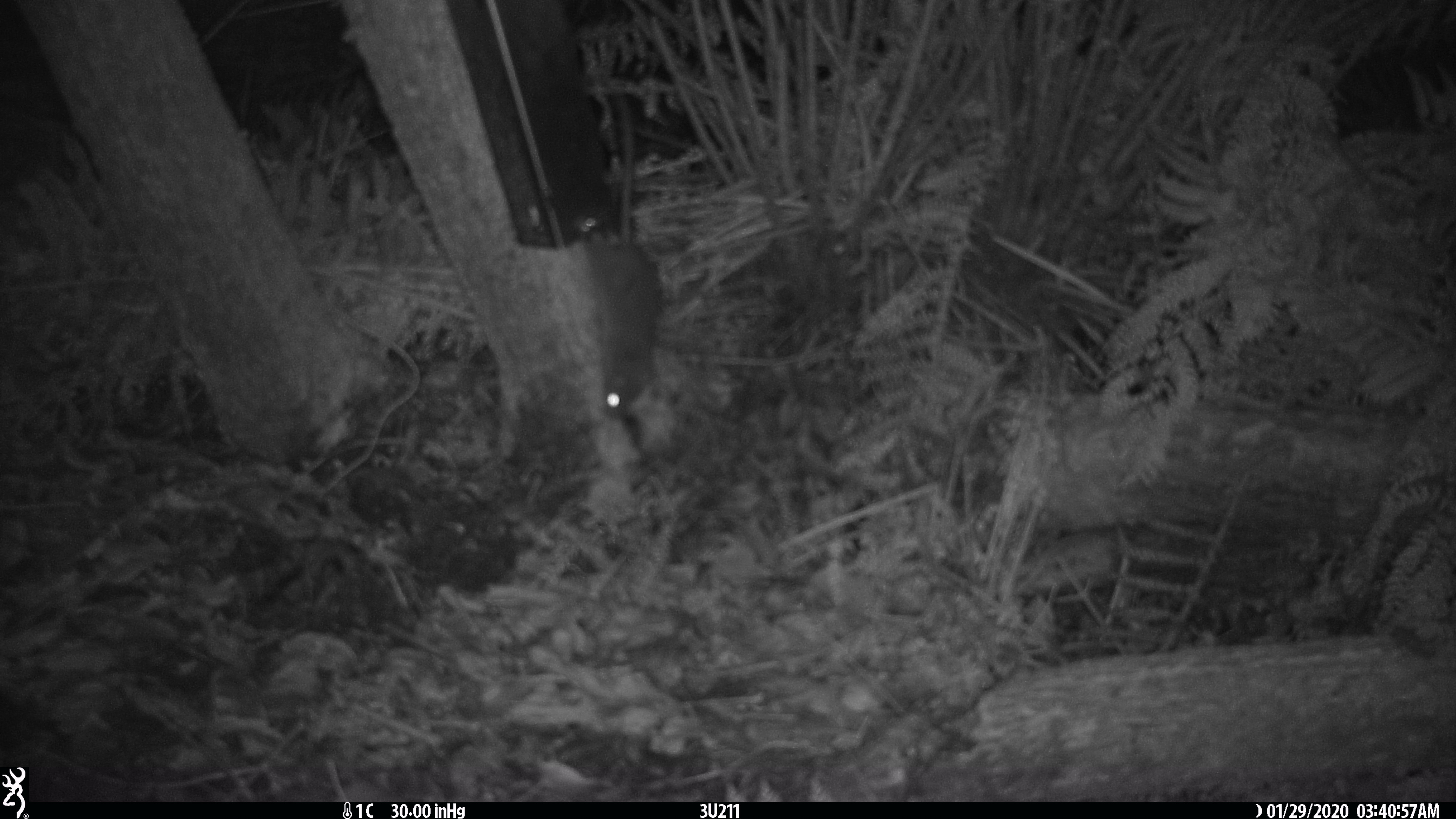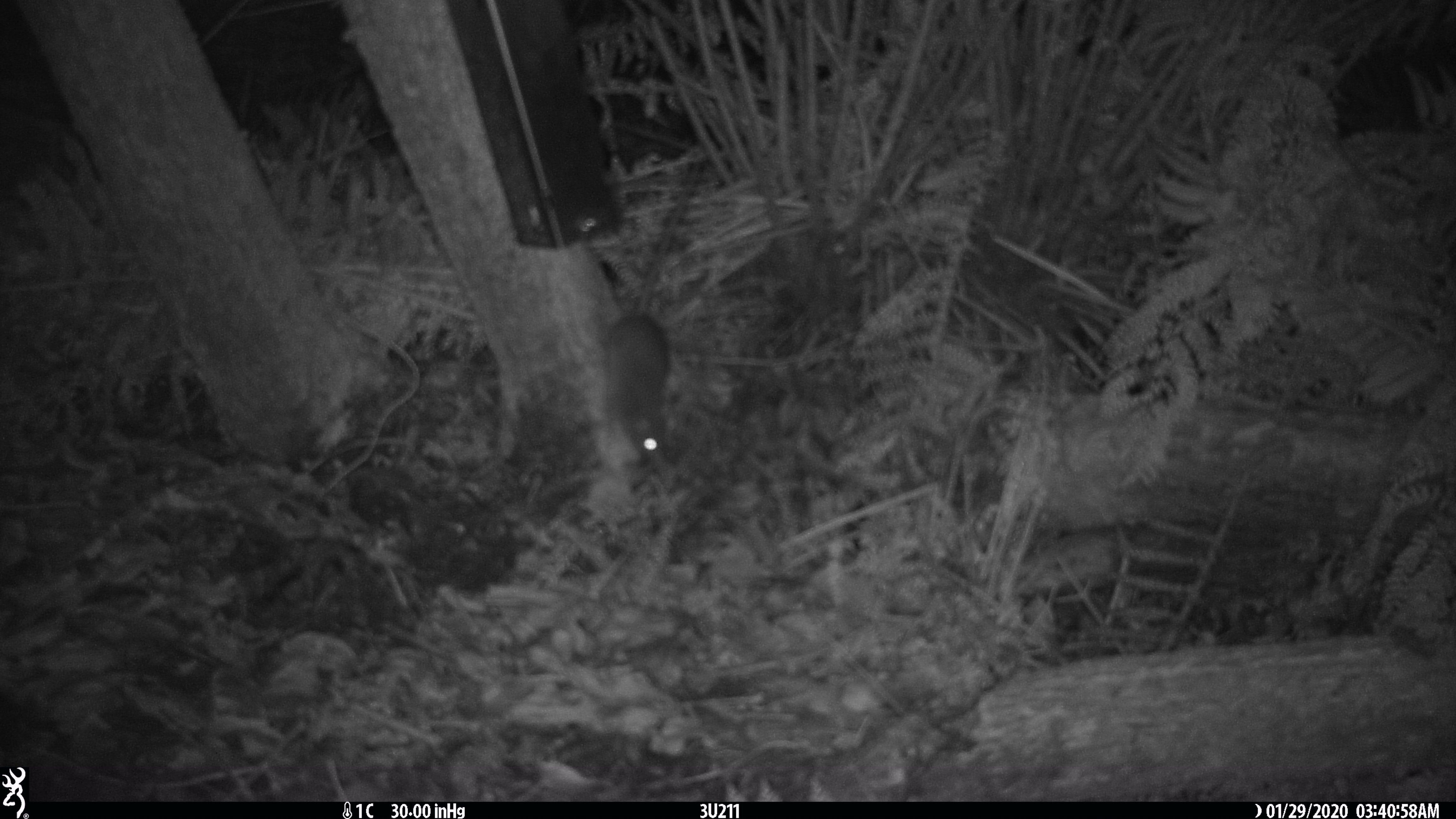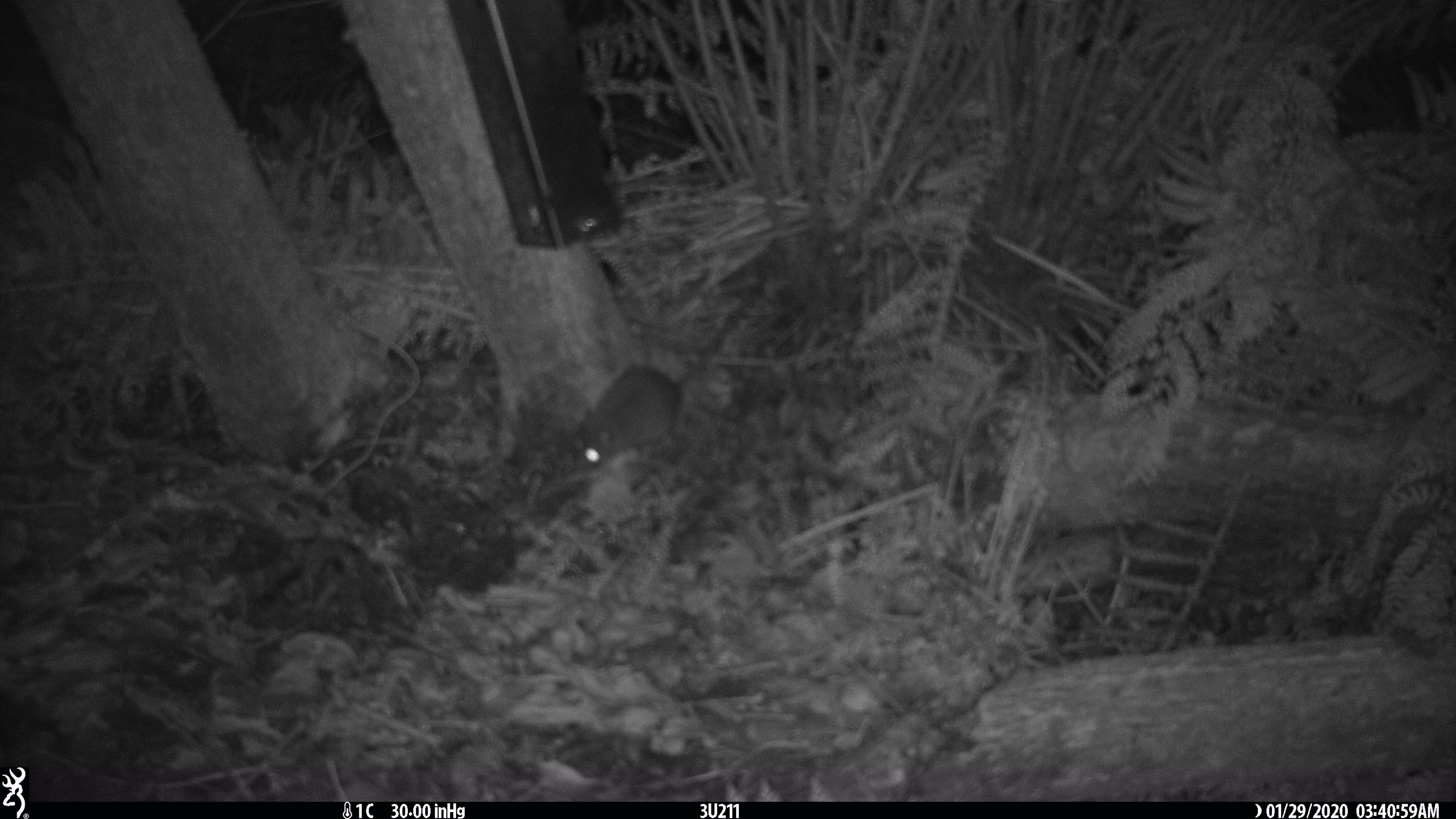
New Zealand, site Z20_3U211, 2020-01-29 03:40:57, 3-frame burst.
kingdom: Animalia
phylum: Chordata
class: Mammalia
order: Rodentia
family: Muridae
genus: Rattus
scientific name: Rattus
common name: rat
Rat (Rattus).